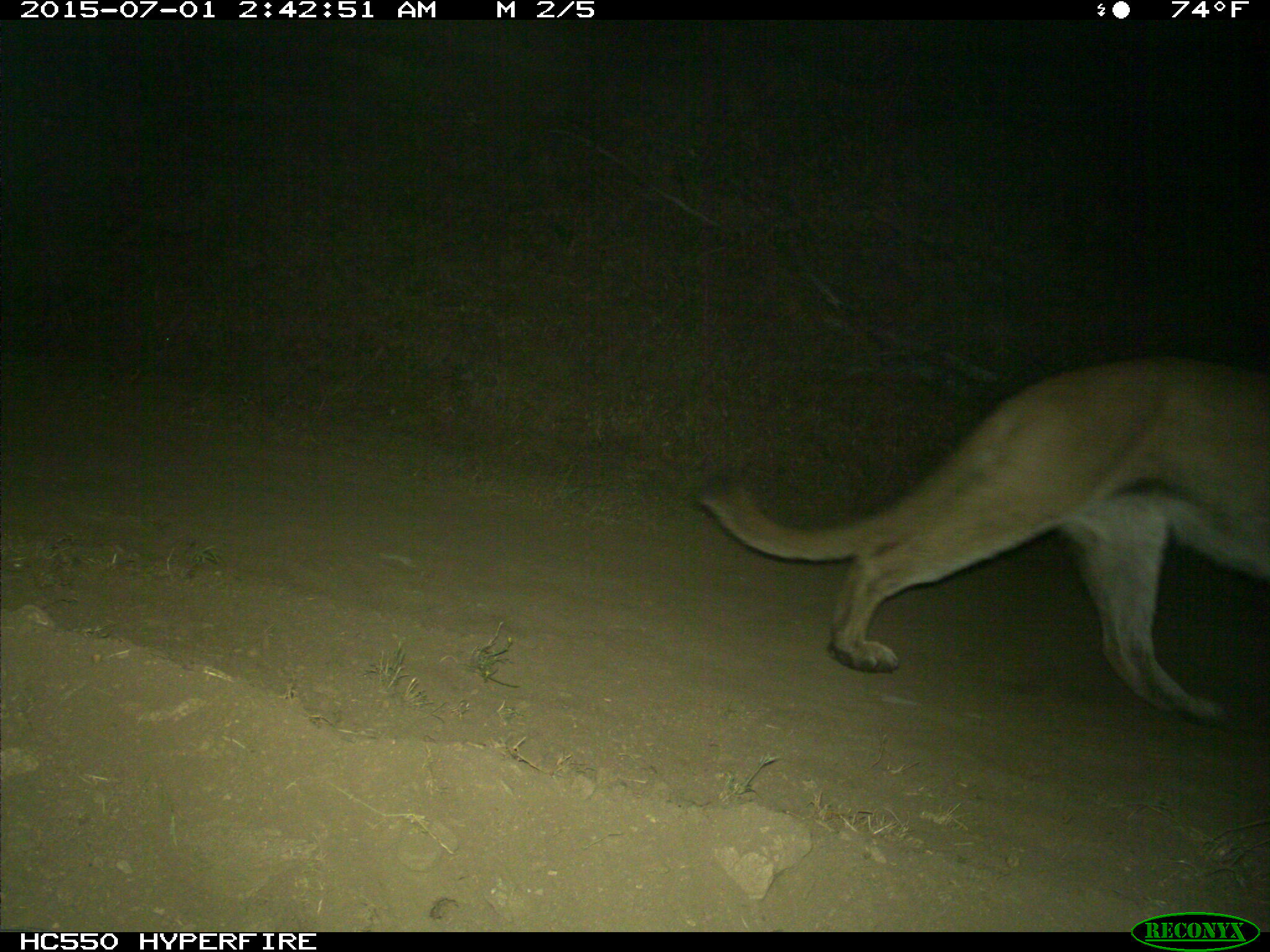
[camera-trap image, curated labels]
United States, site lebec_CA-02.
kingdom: Animalia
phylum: Chordata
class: Mammalia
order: Carnivora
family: Felidae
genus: Puma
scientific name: Puma concolor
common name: mountain lion